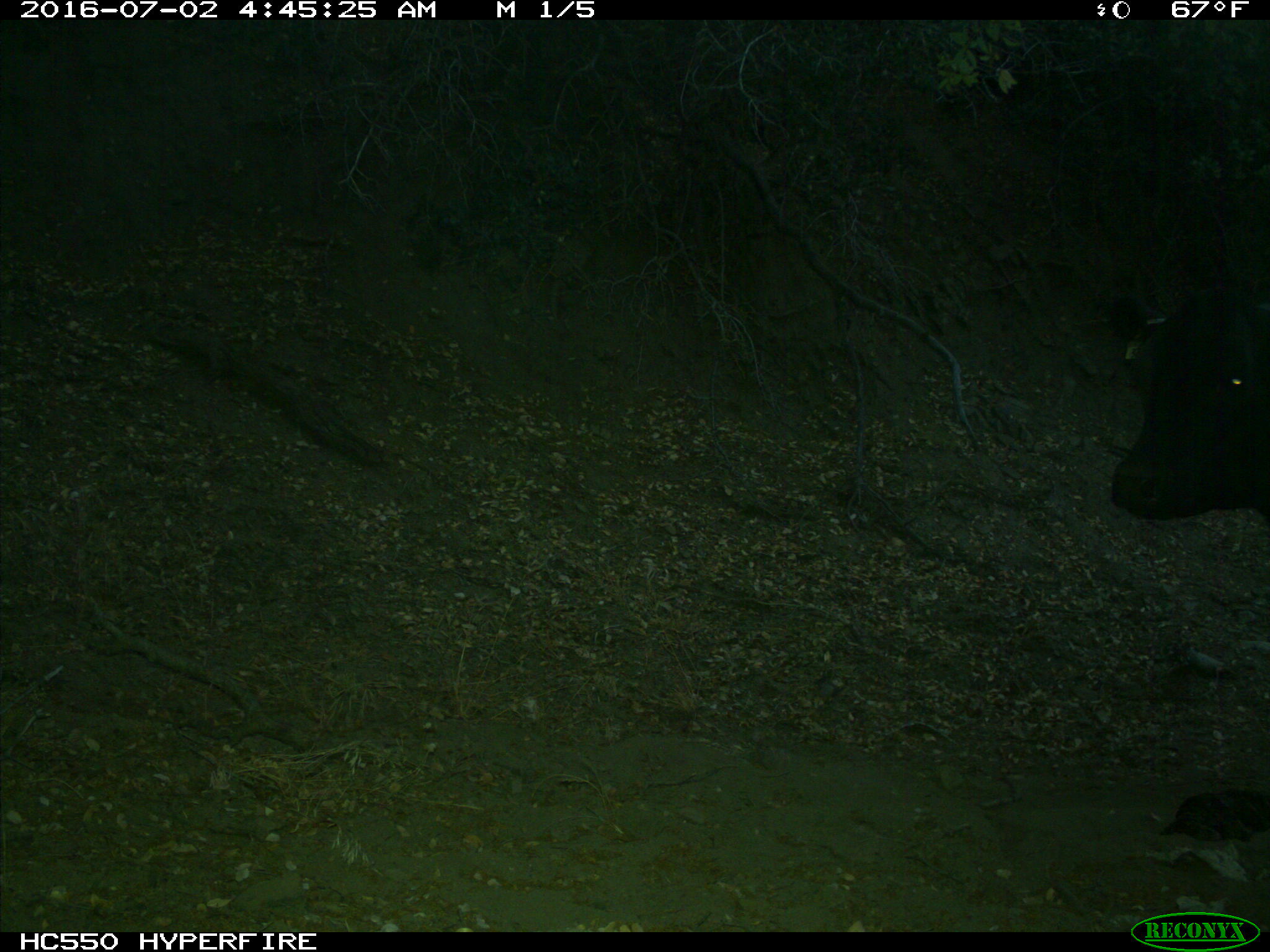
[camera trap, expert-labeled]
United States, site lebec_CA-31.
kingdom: Animalia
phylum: Chordata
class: Mammalia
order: Artiodactyla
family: Bovidae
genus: Bos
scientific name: Bos taurus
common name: domestic cow